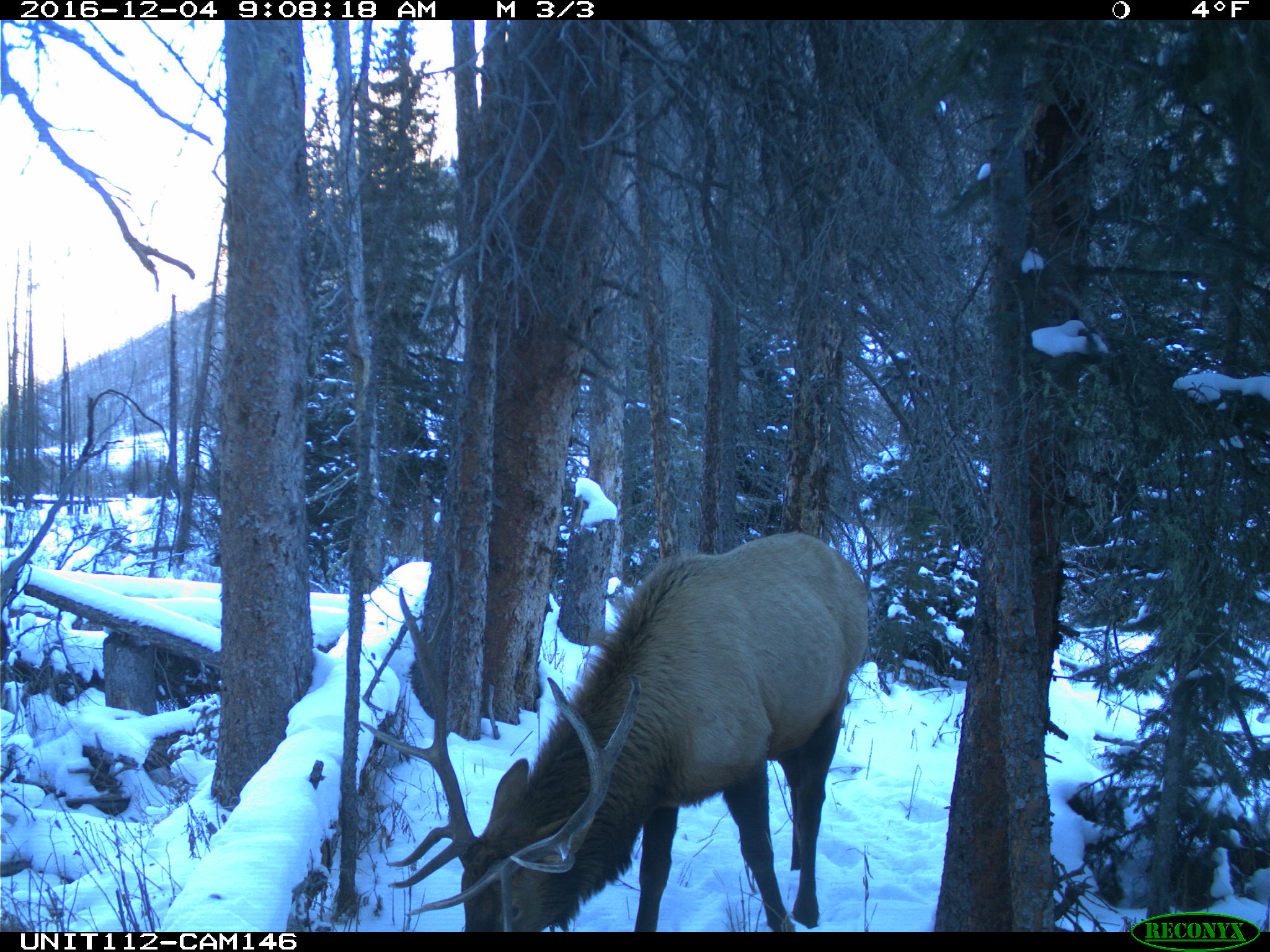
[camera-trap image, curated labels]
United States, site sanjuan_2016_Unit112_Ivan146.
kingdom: Animalia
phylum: Chordata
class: Mammalia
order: Artiodactyla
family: Cervidae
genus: Cervus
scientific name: Cervus elaphus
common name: red deer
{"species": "Cervus elaphus (red deer)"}